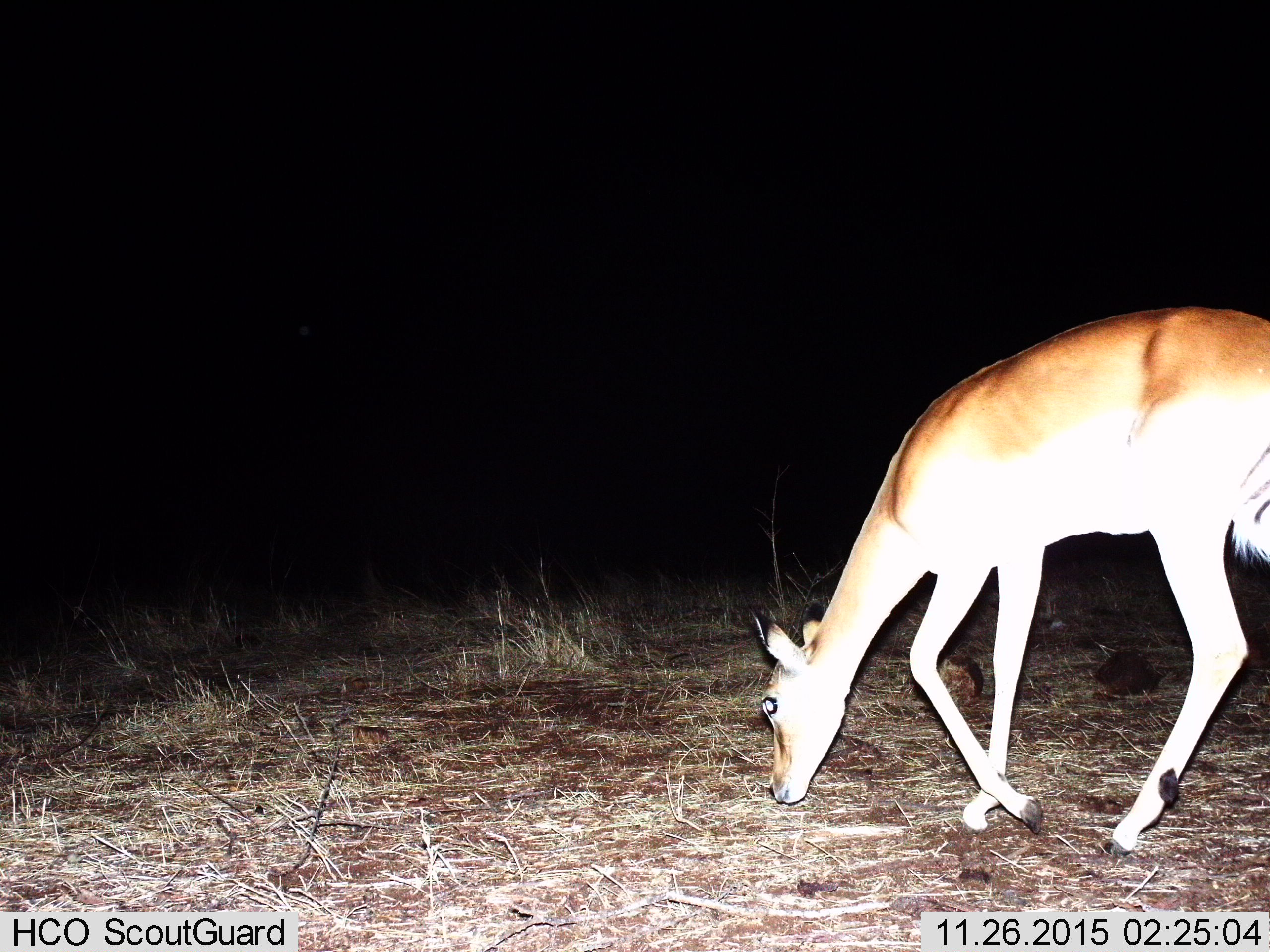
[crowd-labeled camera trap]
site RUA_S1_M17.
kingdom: Animalia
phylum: Chordata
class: Mammalia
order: Artiodactyla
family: Bovidae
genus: Aepyceros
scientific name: Aepyceros melampus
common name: impala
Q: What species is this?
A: Impala (Aepyceros melampus).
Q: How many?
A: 1.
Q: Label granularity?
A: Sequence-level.